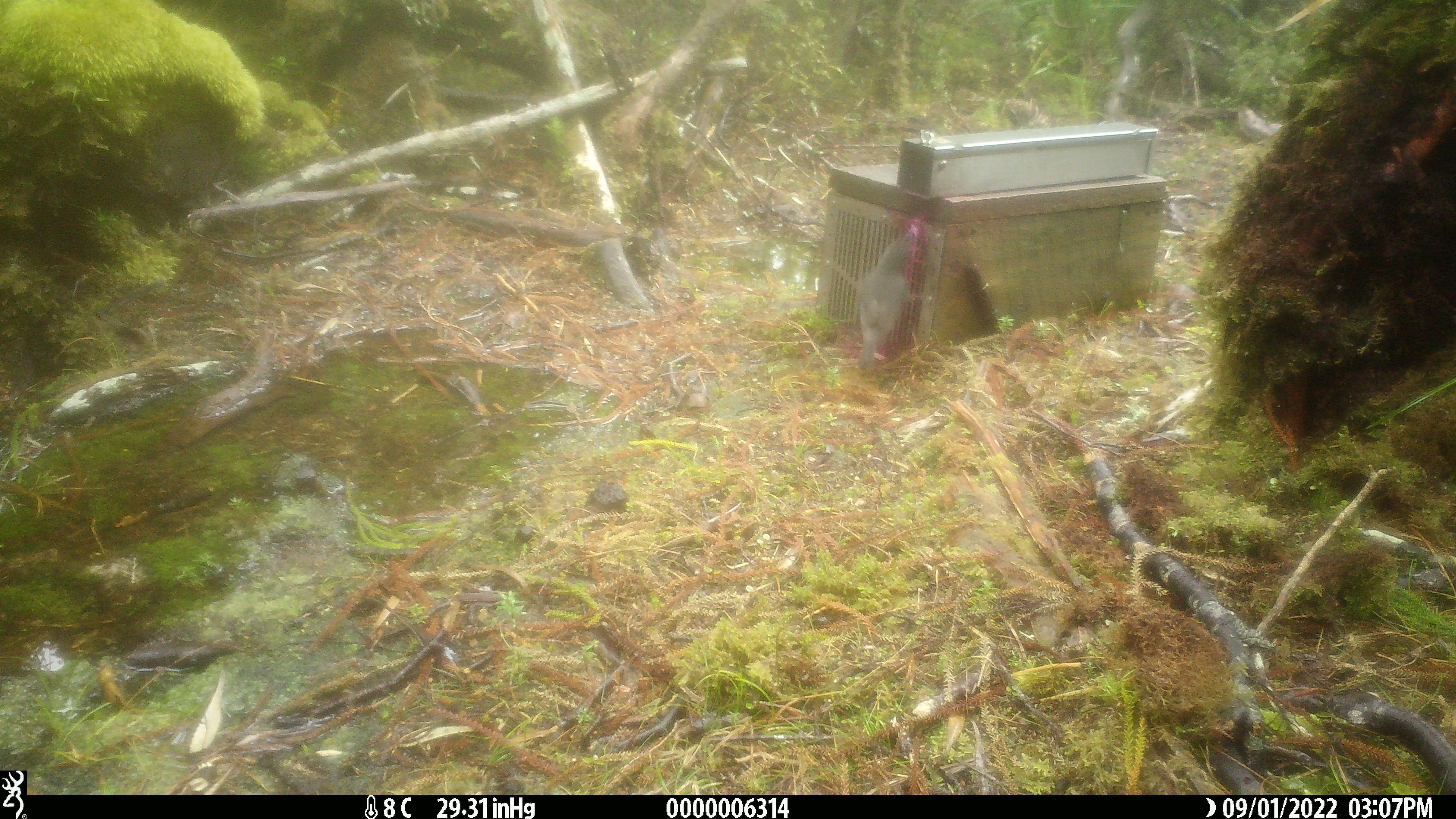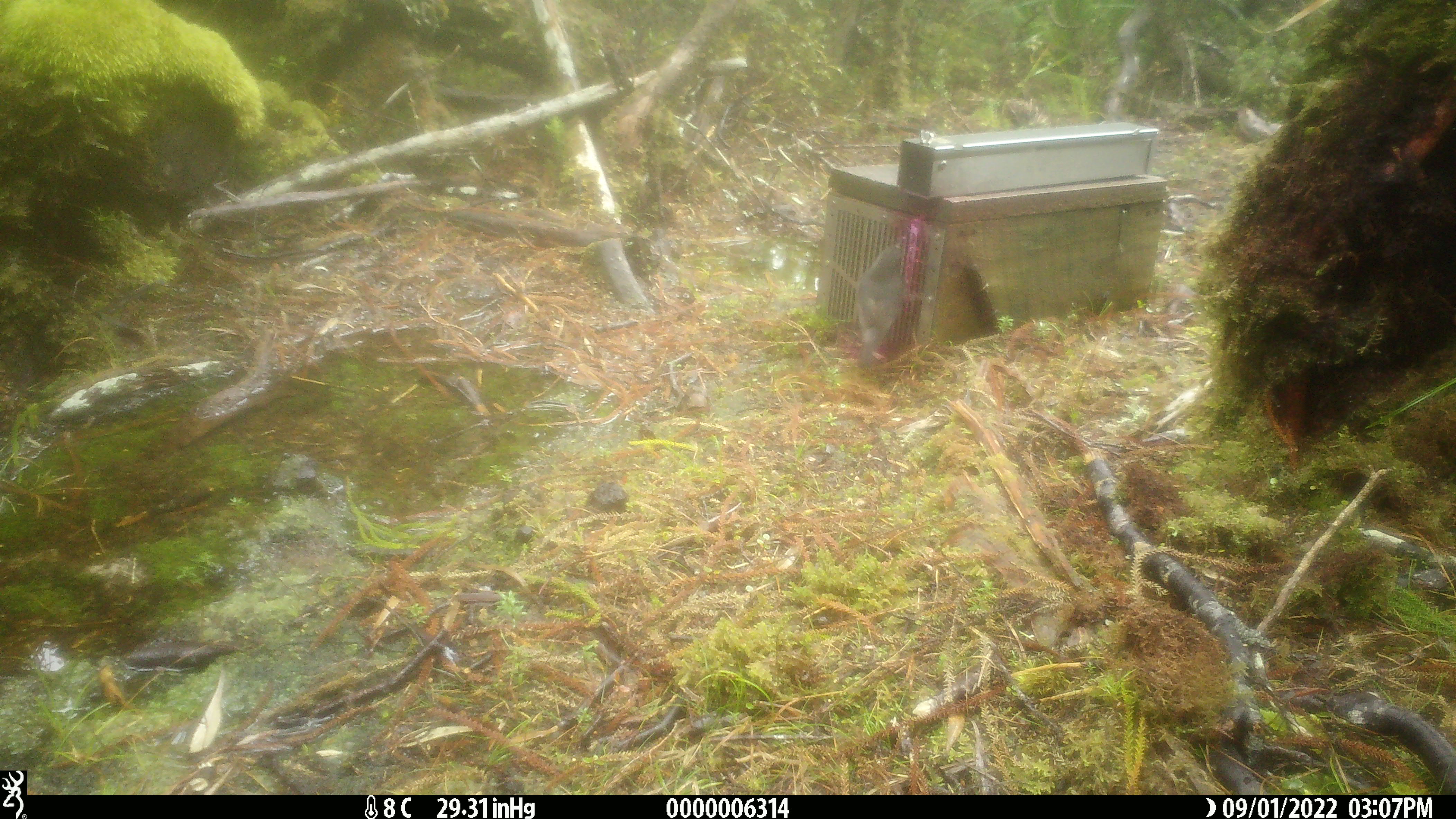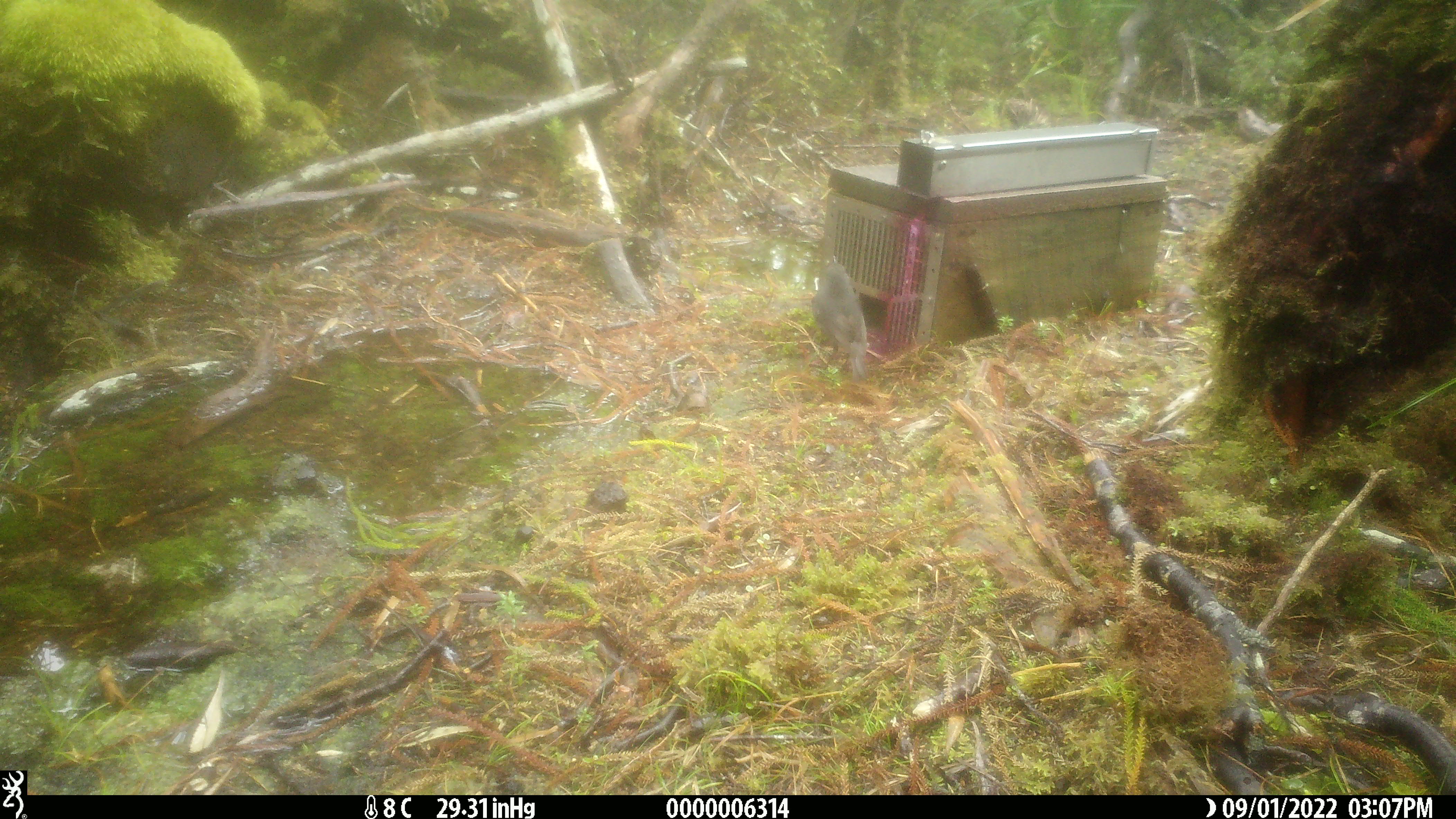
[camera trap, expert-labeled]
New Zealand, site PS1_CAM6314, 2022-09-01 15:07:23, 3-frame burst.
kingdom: Animalia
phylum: Chordata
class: Aves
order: Passeriformes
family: Petroicidae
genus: Petroica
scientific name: Petroica australis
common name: new zealand robin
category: robin